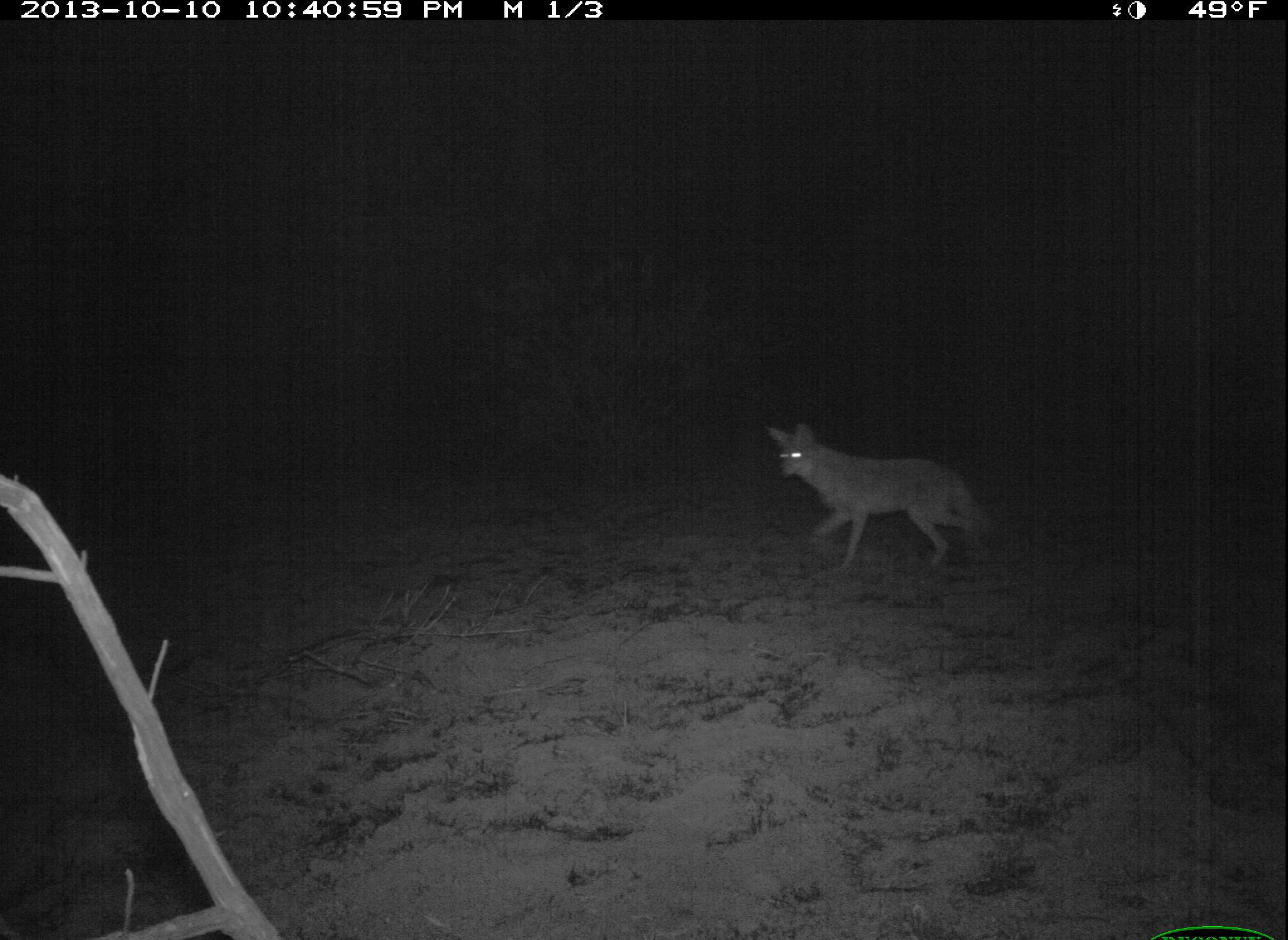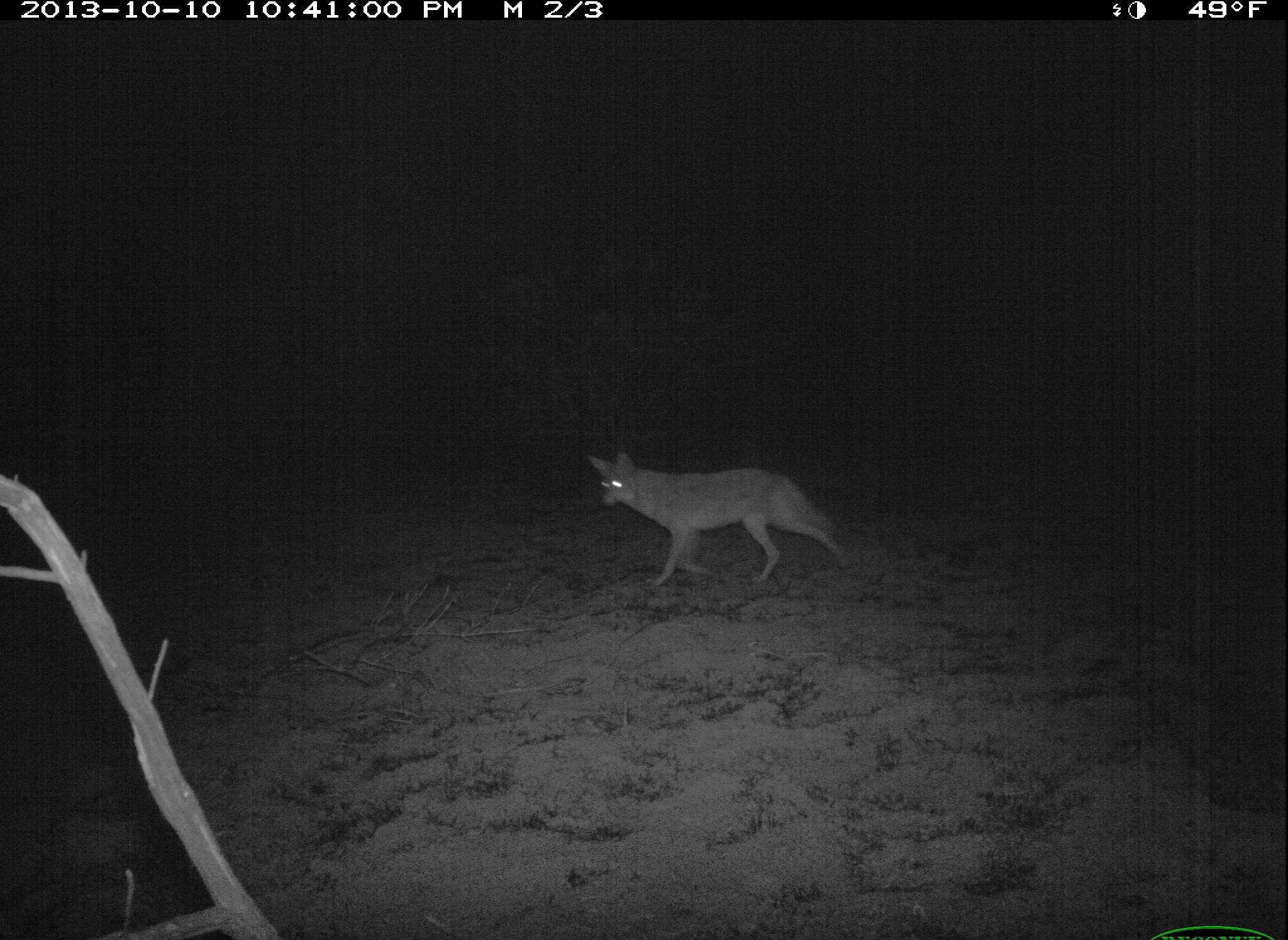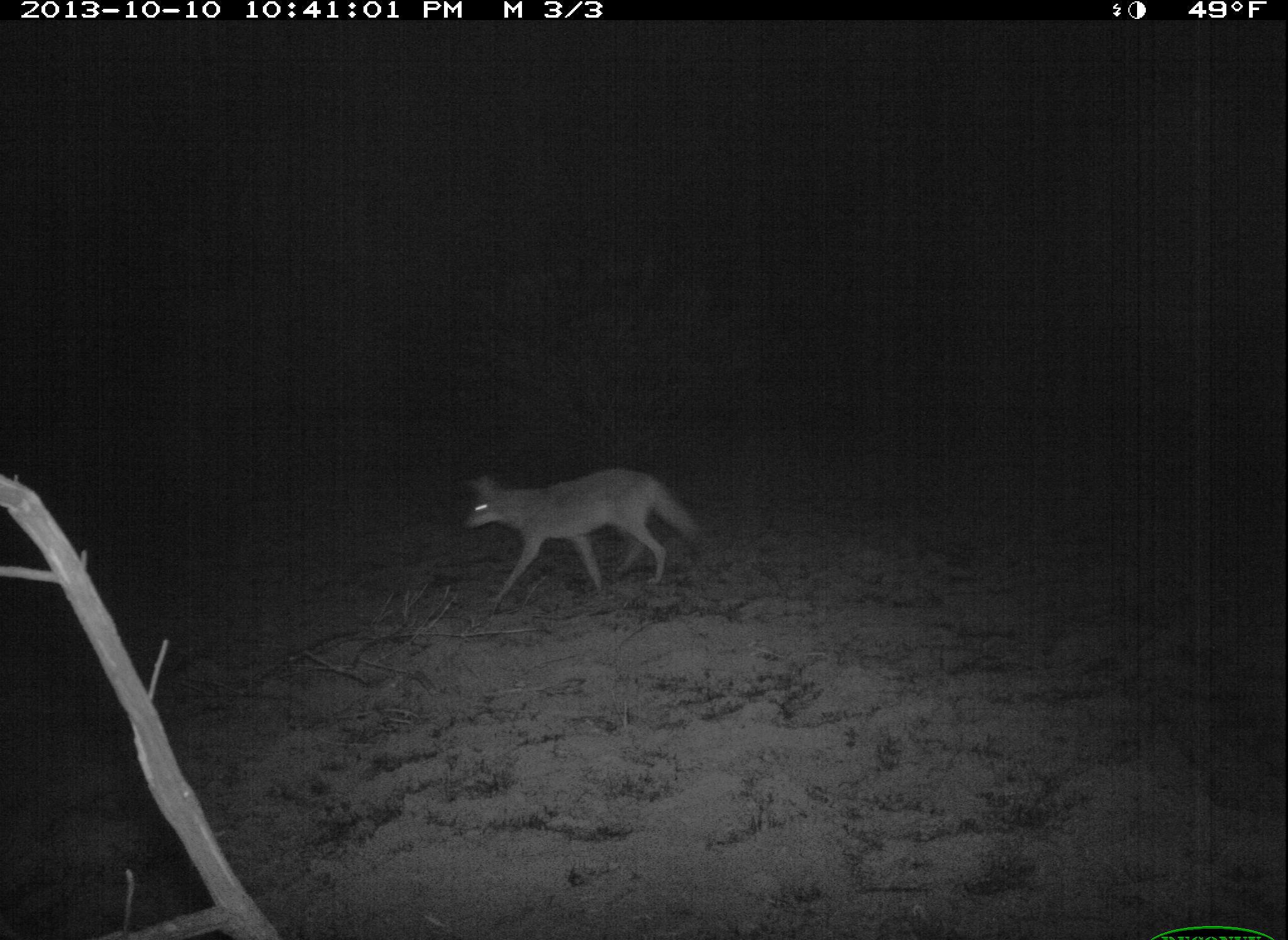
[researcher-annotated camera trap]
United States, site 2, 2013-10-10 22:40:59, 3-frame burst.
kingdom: Animalia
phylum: Chordata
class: Mammalia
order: Carnivora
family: Canidae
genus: Canis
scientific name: Canis latrans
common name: coyote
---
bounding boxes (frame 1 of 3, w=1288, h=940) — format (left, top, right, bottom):
coyote: (765, 424, 993, 569)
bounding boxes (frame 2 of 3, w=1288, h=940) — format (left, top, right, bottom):
coyote: (587, 452, 847, 584)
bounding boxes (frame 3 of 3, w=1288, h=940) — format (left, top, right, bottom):
coyote: (463, 468, 704, 601)